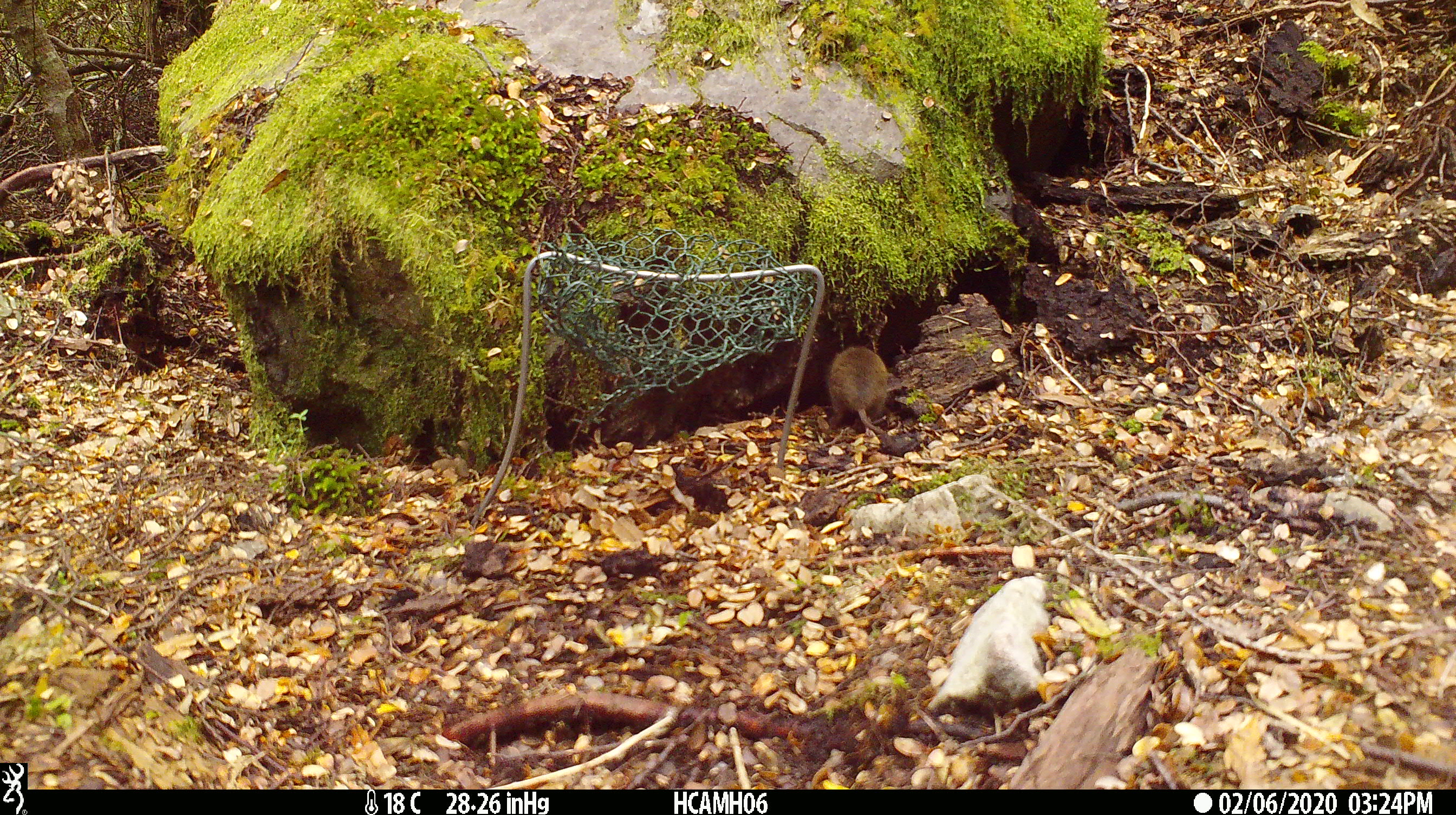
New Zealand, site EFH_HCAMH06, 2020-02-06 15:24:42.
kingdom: Animalia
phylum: Chordata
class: Mammalia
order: Rodentia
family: Muridae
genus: Mus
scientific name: Mus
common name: mouse